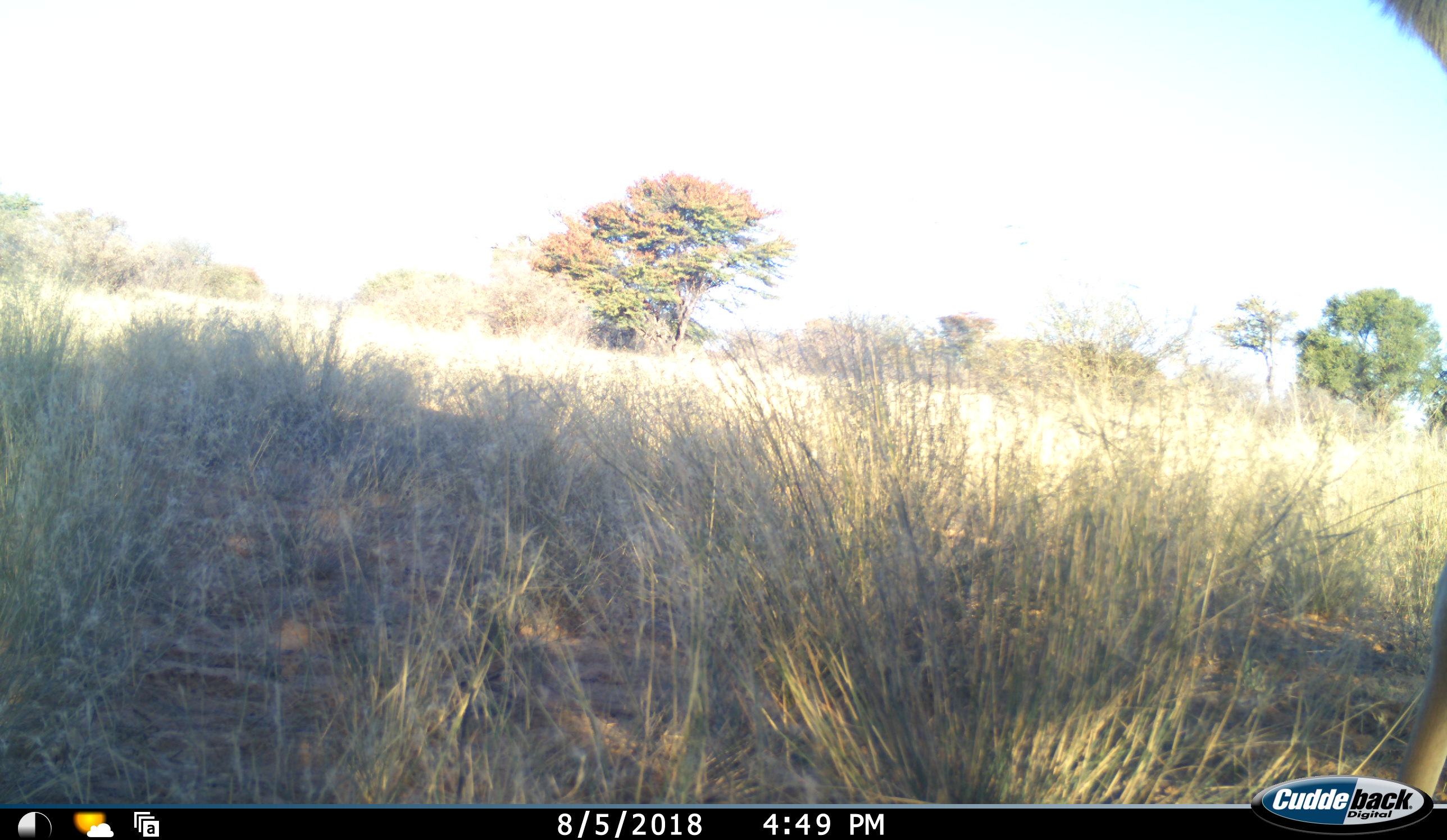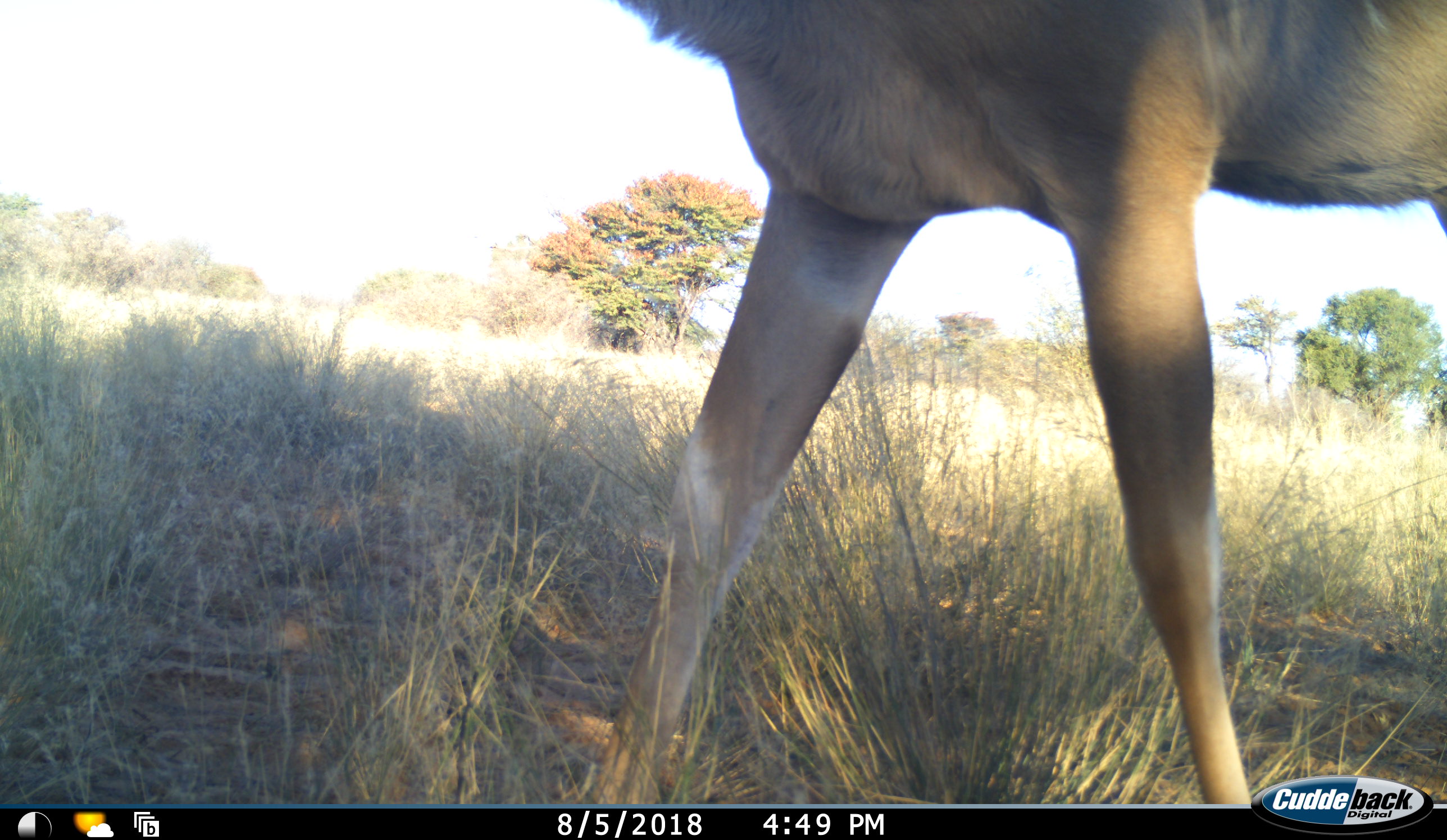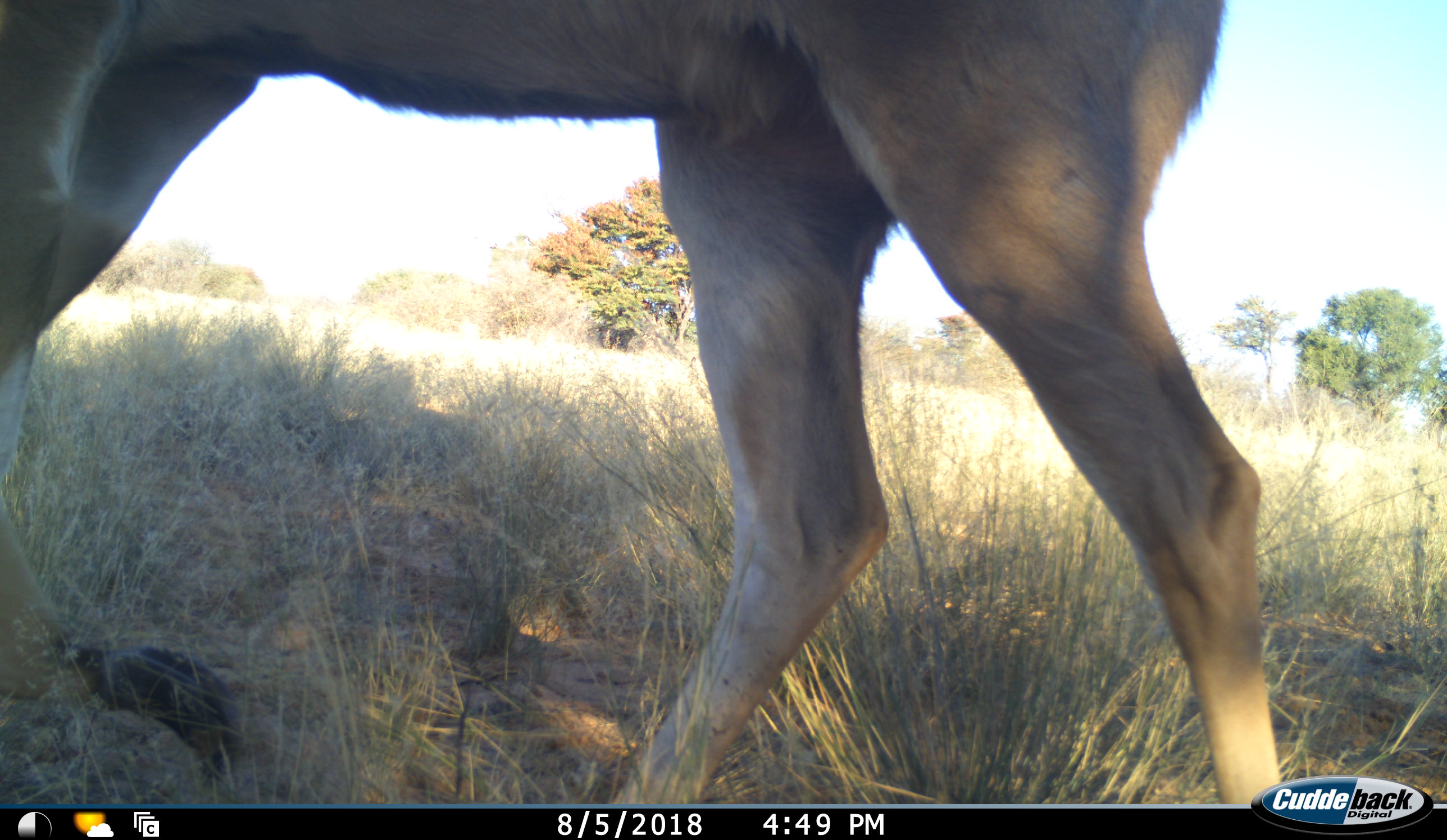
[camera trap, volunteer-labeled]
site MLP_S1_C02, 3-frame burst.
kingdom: Animalia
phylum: Chordata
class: Mammalia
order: Artiodactyla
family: Bovidae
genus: Tragelaphus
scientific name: Tragelaphus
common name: kudu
Kudu (Tragelaphus), count 1. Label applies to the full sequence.